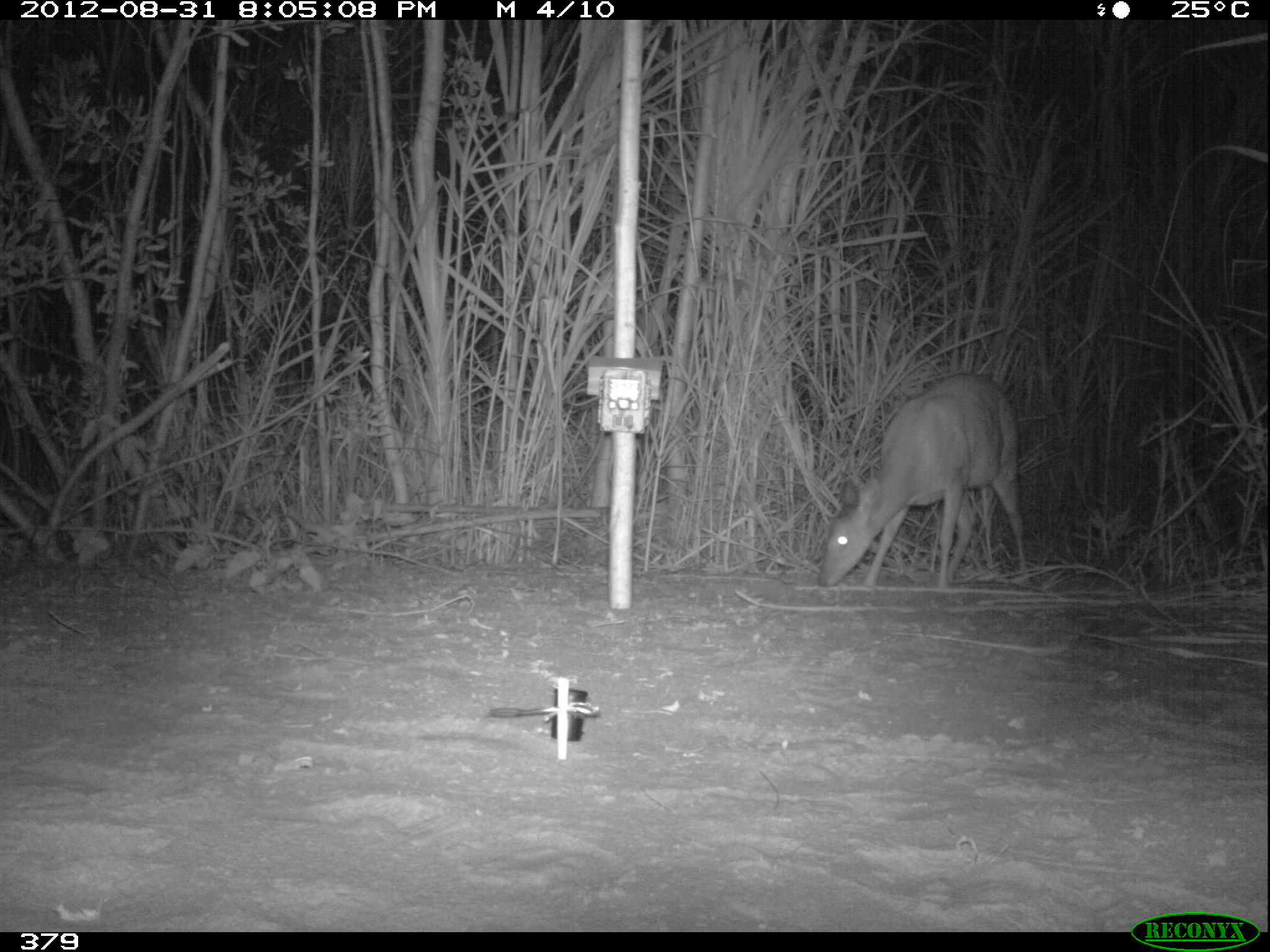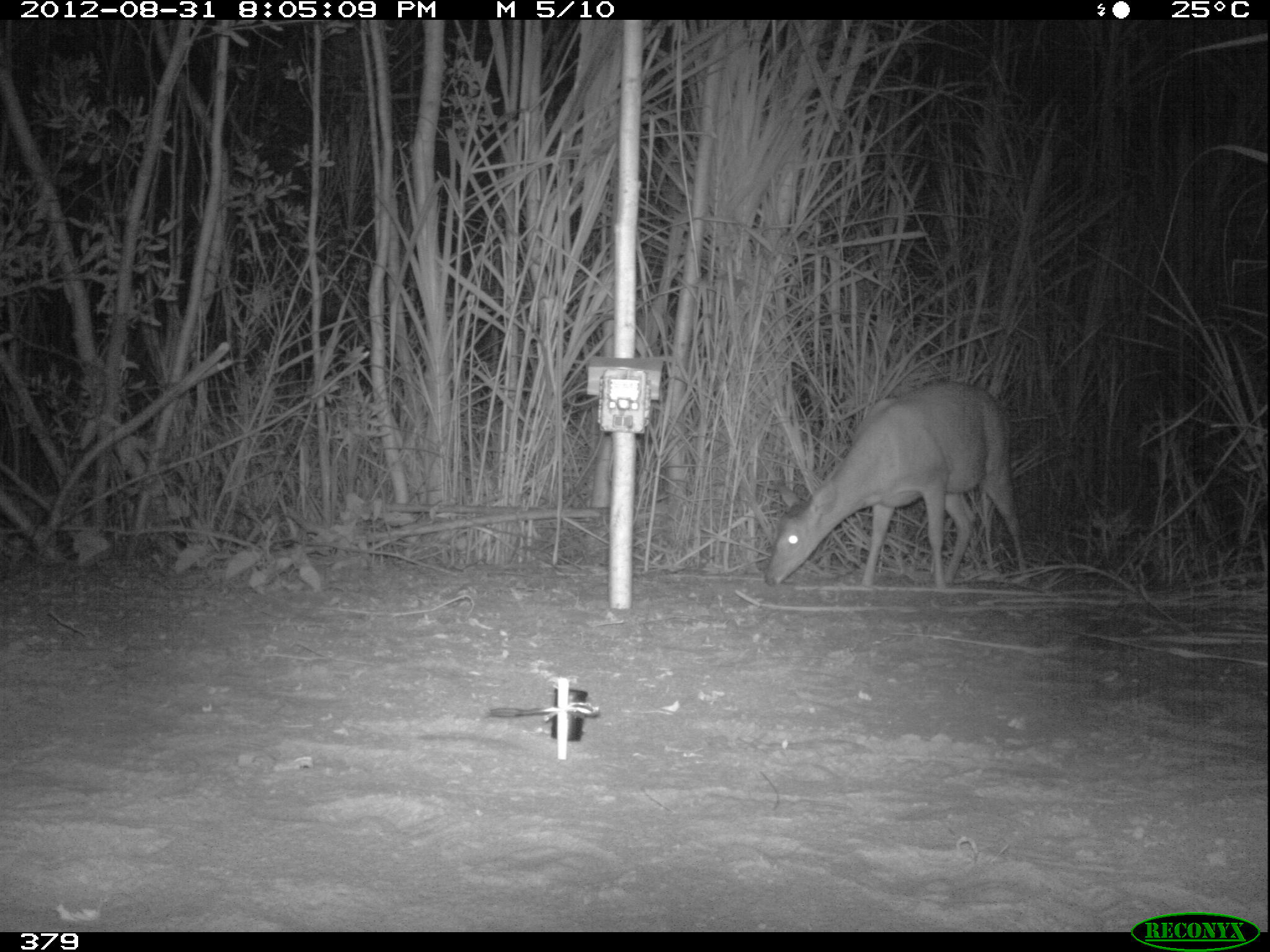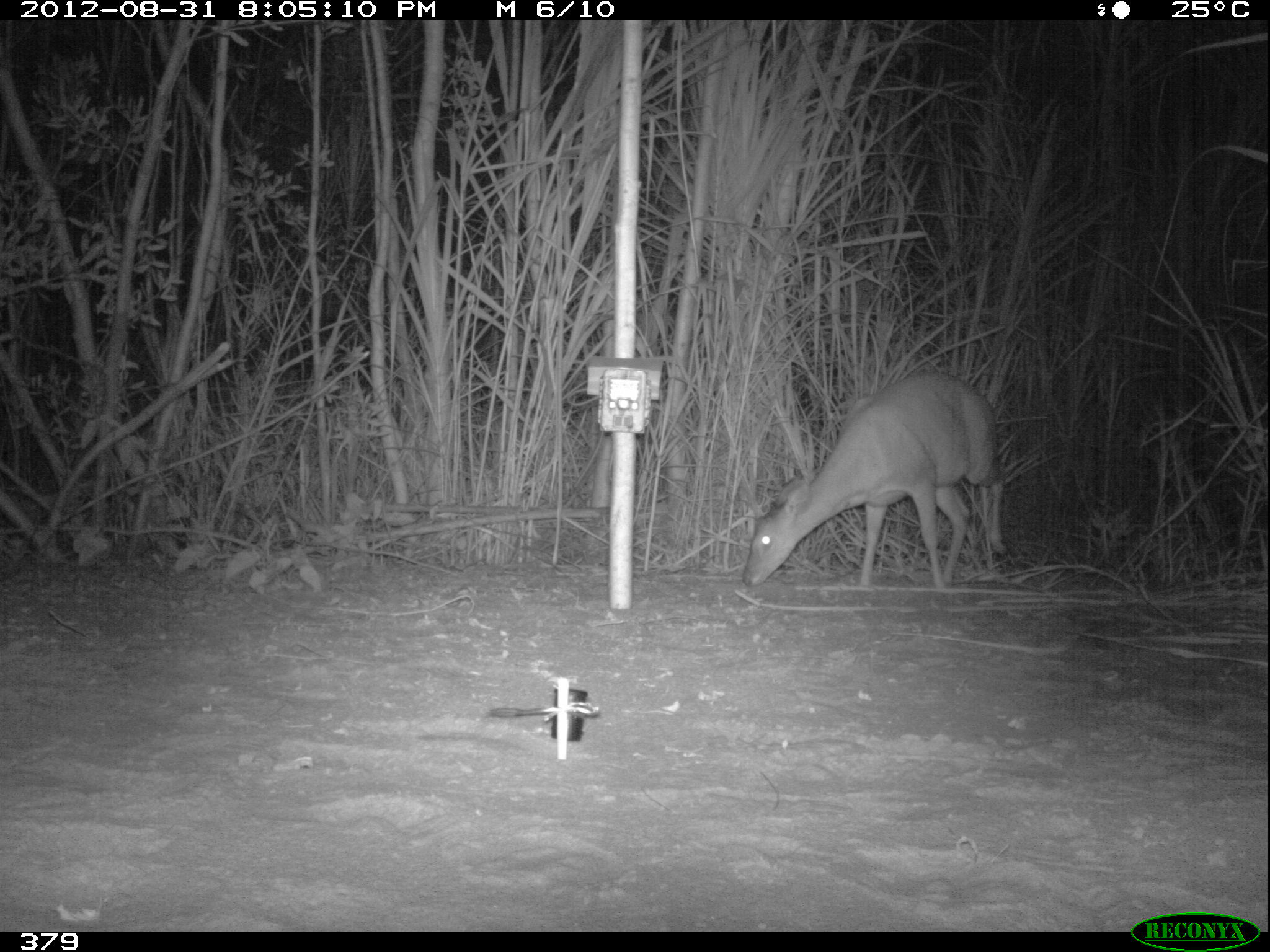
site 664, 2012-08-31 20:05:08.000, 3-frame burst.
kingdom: Animalia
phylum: Chordata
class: Mammalia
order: Artiodactyla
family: Cervidae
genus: Mazama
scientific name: Mazama americana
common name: red brocket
Mazama americana (red brocket).